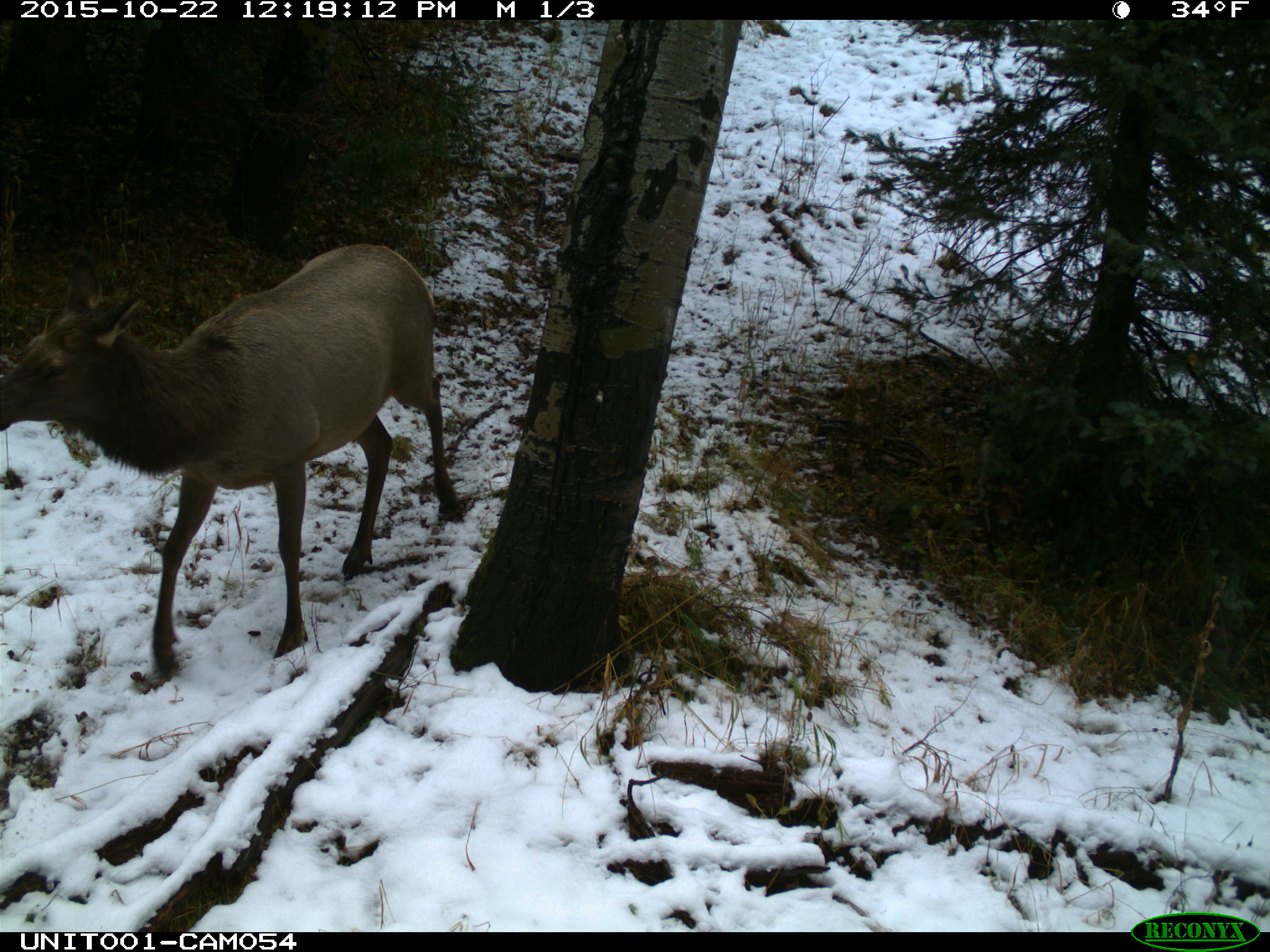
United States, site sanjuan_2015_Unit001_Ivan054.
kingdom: Animalia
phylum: Chordata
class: Mammalia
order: Artiodactyla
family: Cervidae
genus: Cervus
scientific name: Cervus elaphus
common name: red deer